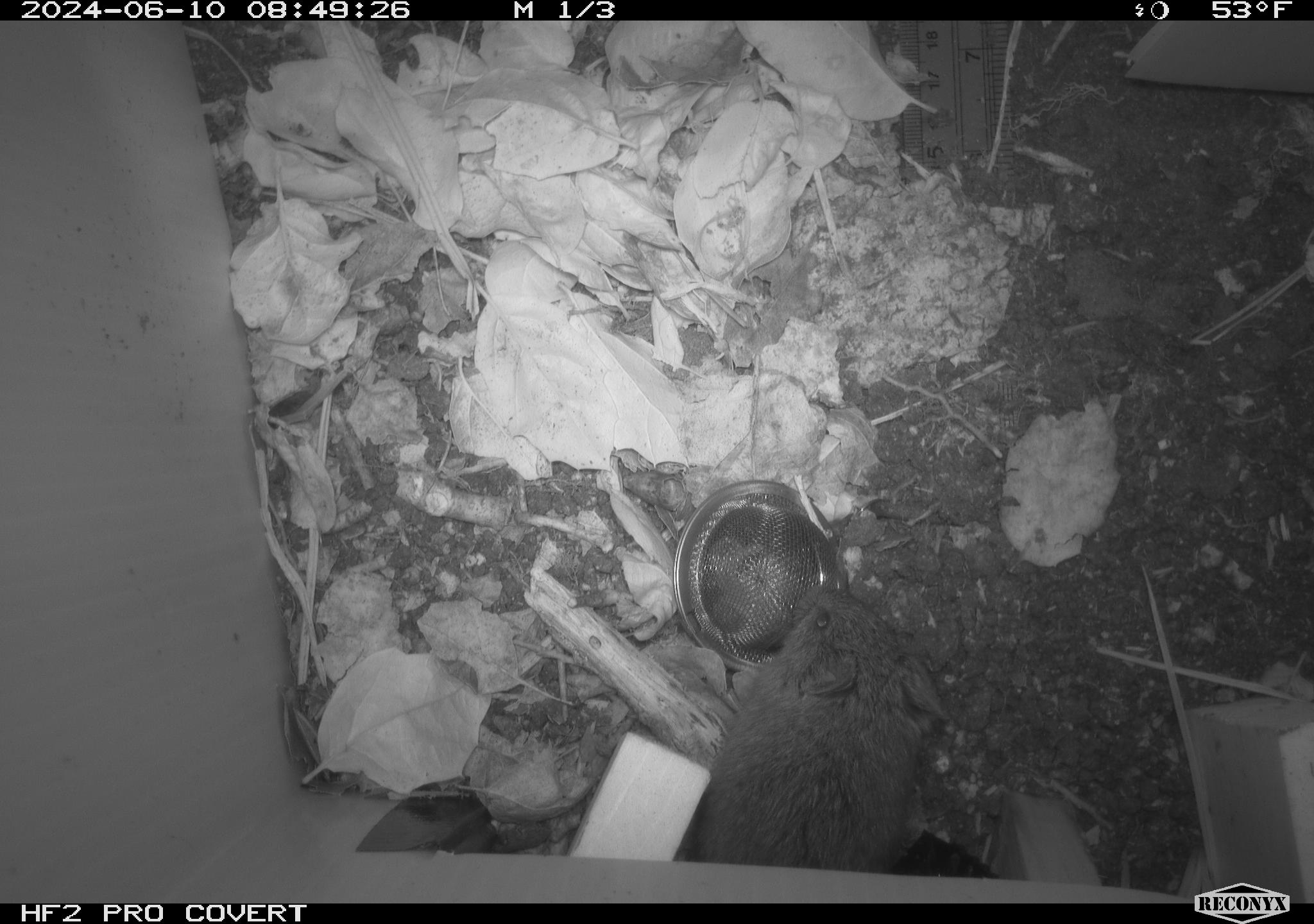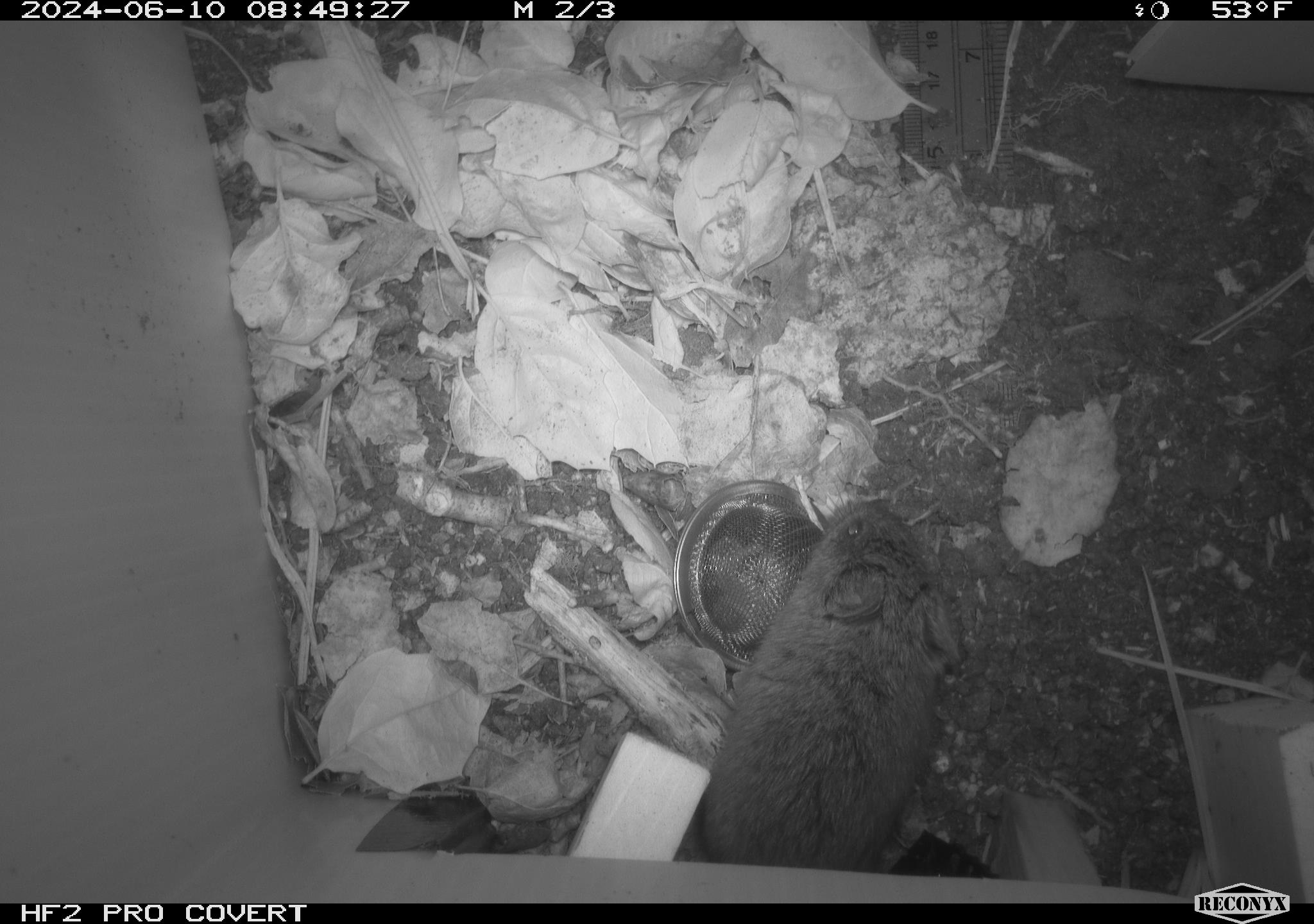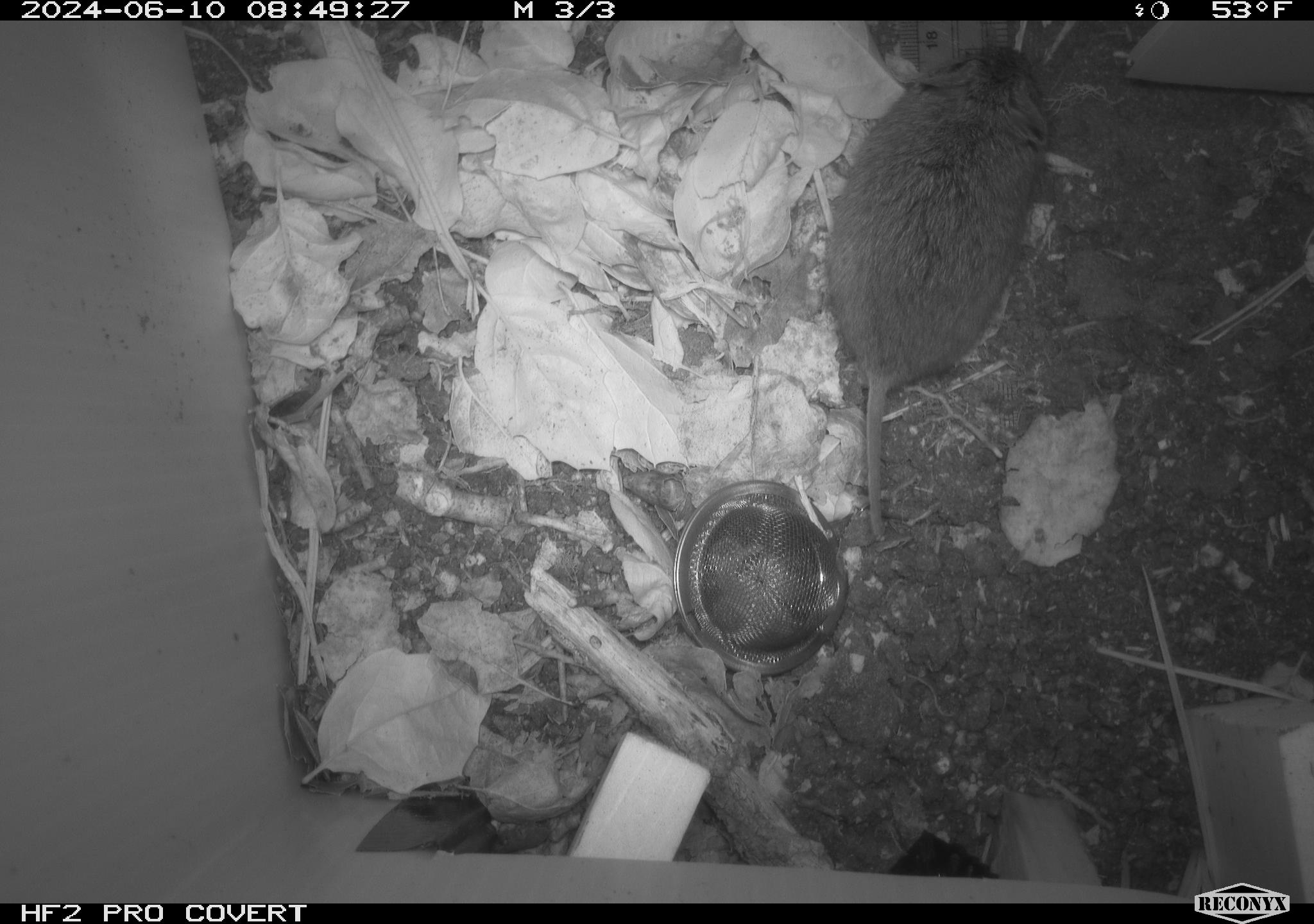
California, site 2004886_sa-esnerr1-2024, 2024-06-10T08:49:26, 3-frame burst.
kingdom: Animalia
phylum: Chordata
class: Mammalia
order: Rodentia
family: Cricetidae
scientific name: Cricetidae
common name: hamsters, voles, lemmings, and allies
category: cricetidae family